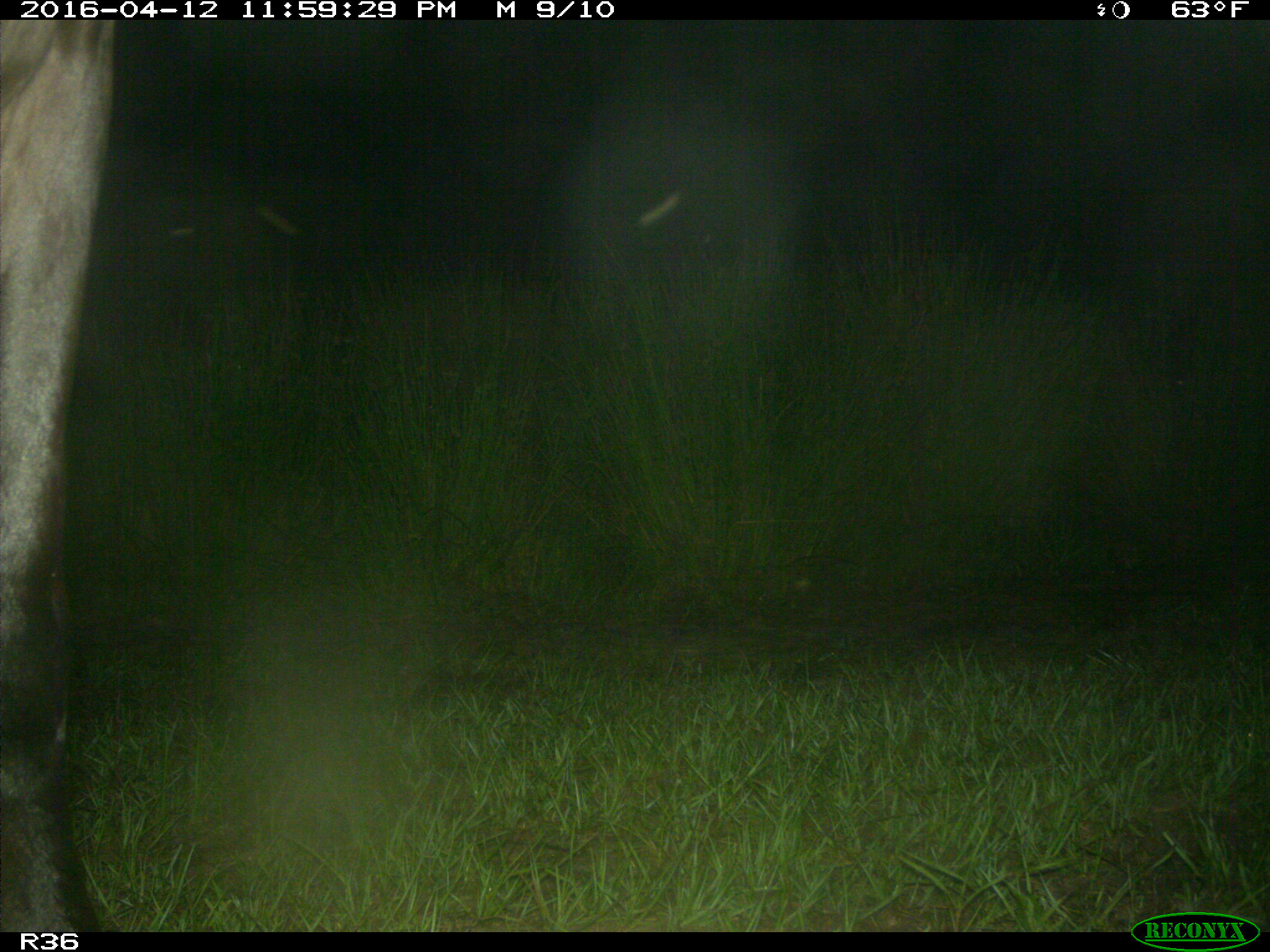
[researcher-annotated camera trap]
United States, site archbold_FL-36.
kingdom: Animalia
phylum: Chordata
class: Mammalia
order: Artiodactyla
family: Bovidae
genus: Bos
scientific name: Bos taurus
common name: domestic cow